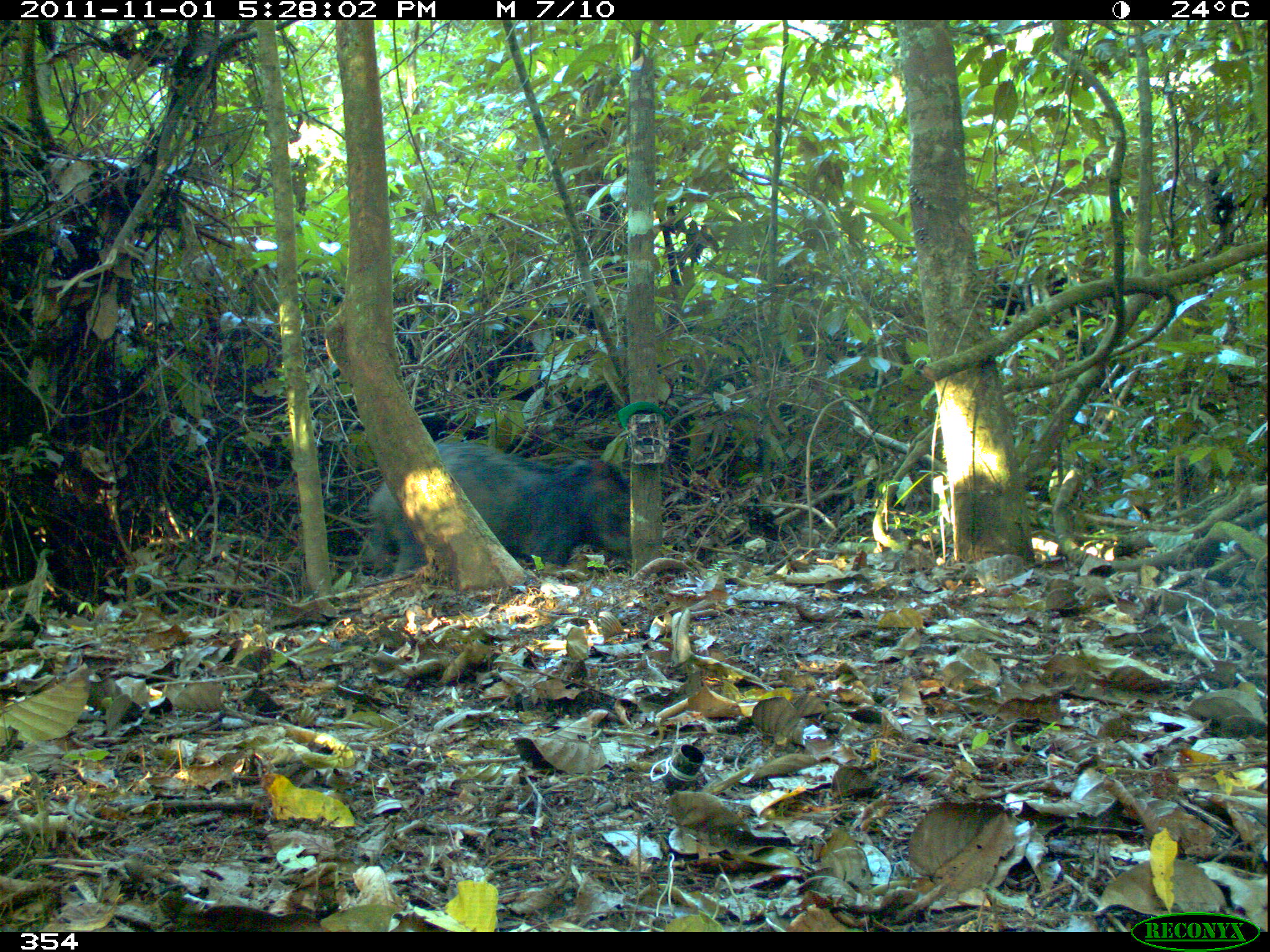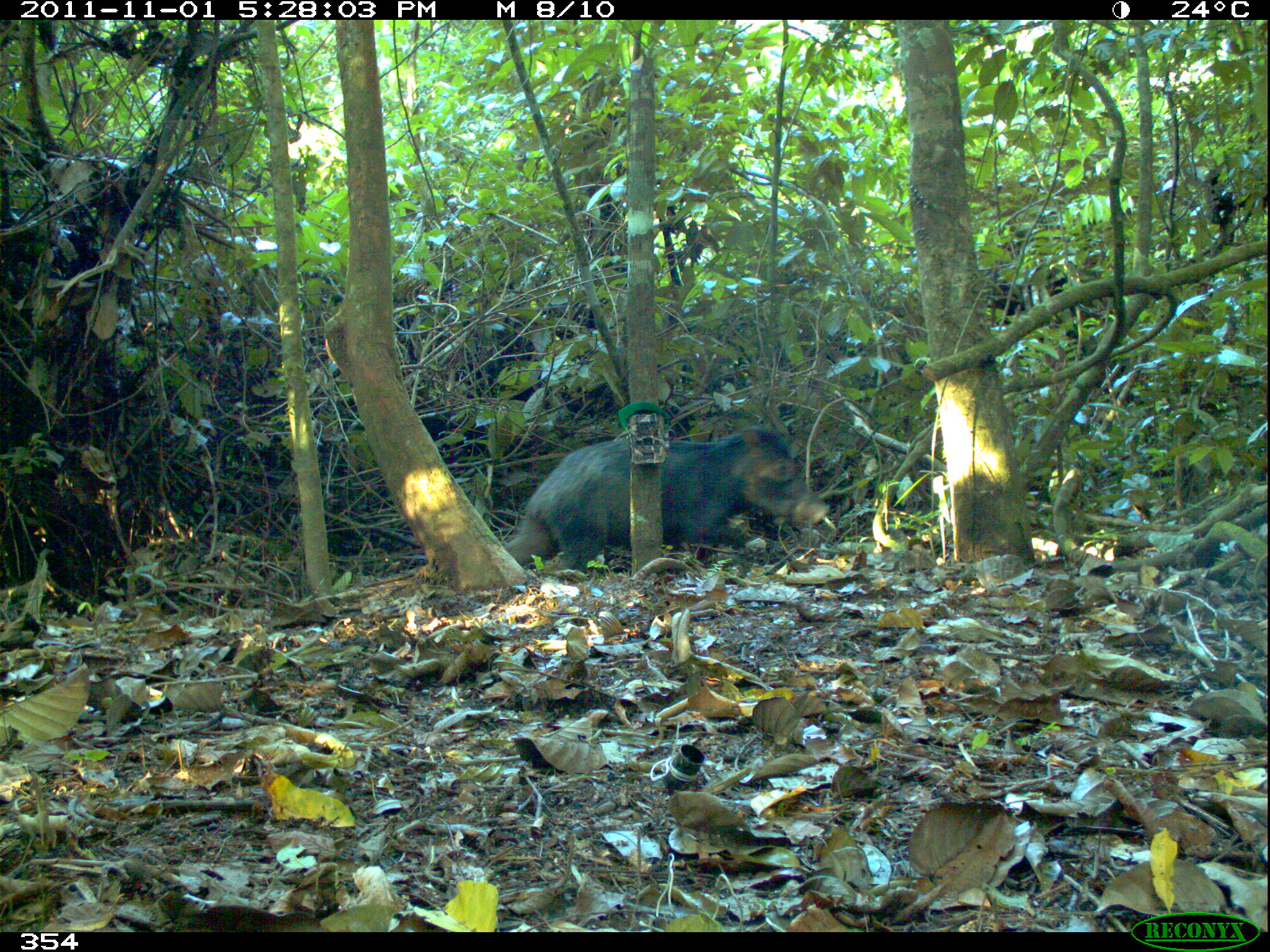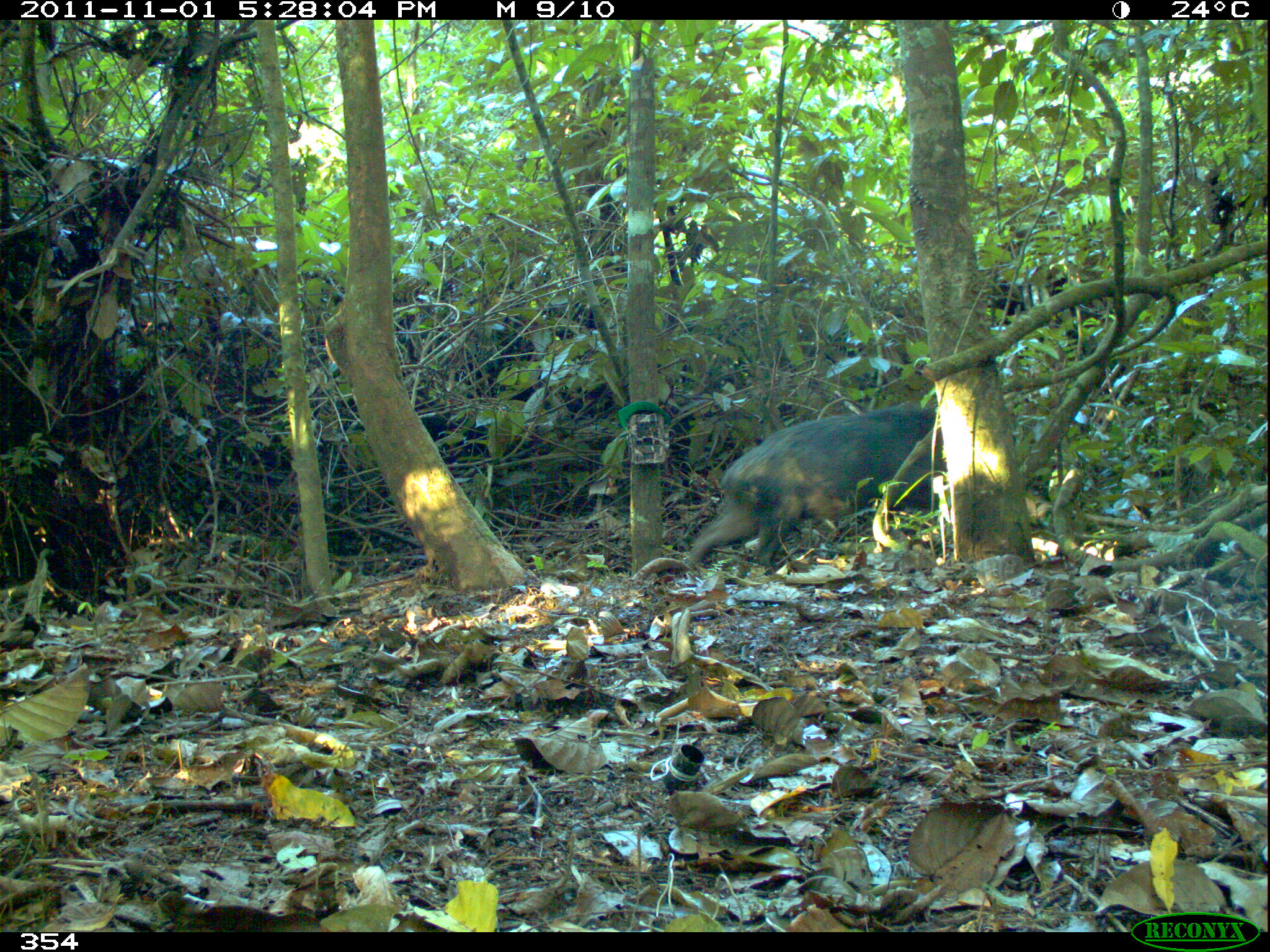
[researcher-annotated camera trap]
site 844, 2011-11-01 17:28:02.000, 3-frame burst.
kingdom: Animalia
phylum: Chordata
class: Mammalia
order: Artiodactyla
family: Tayassuidae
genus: Tayassu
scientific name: Tayassu pecari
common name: white-lipped peccary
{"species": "Tayassu pecari (white-lipped peccary)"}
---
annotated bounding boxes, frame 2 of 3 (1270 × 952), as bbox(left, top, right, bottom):
tayassu pecari: bbox(503, 425, 830, 574)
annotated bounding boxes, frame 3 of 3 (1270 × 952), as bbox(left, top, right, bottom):
tayassu pecari: bbox(688, 403, 949, 565)